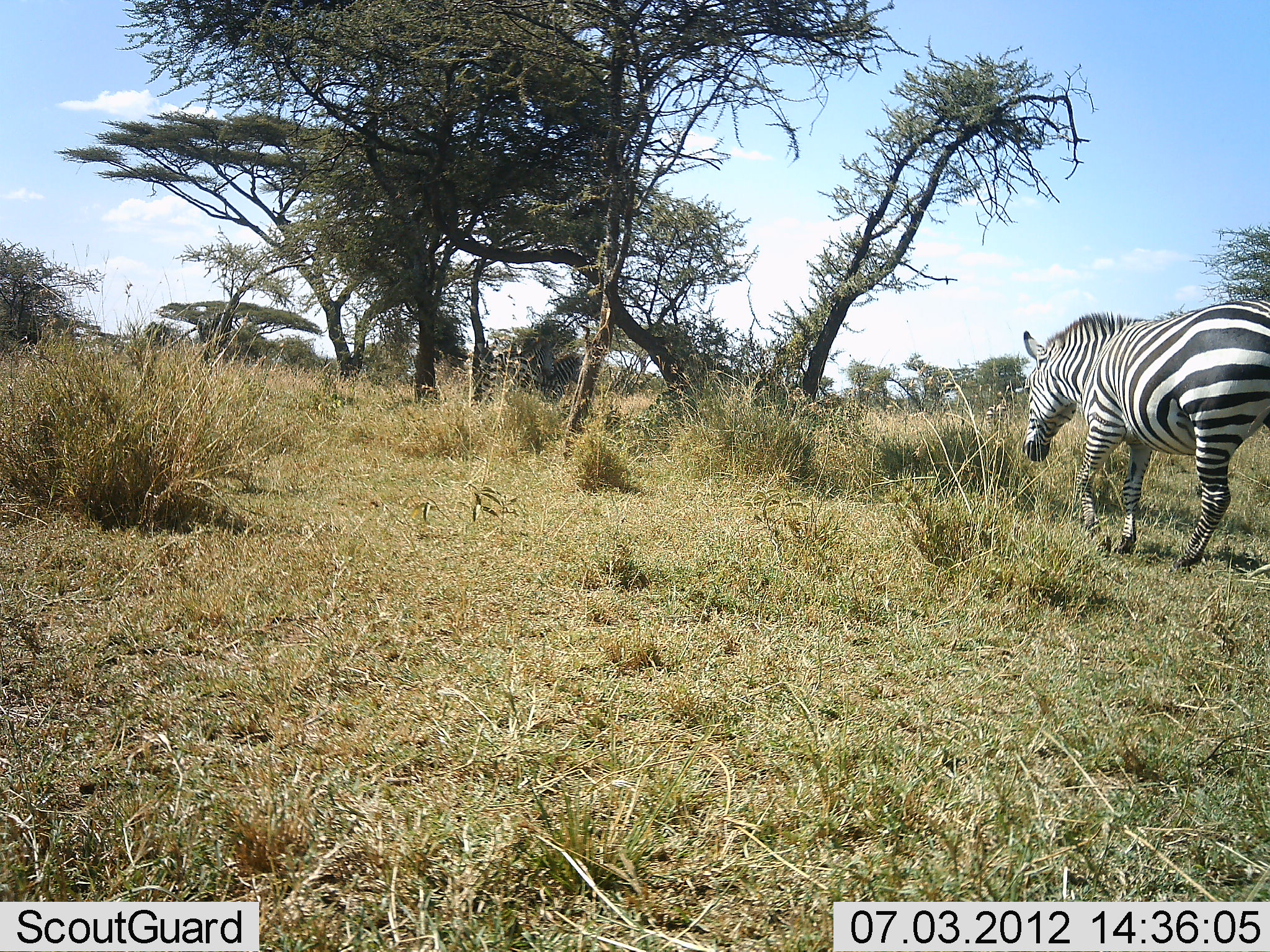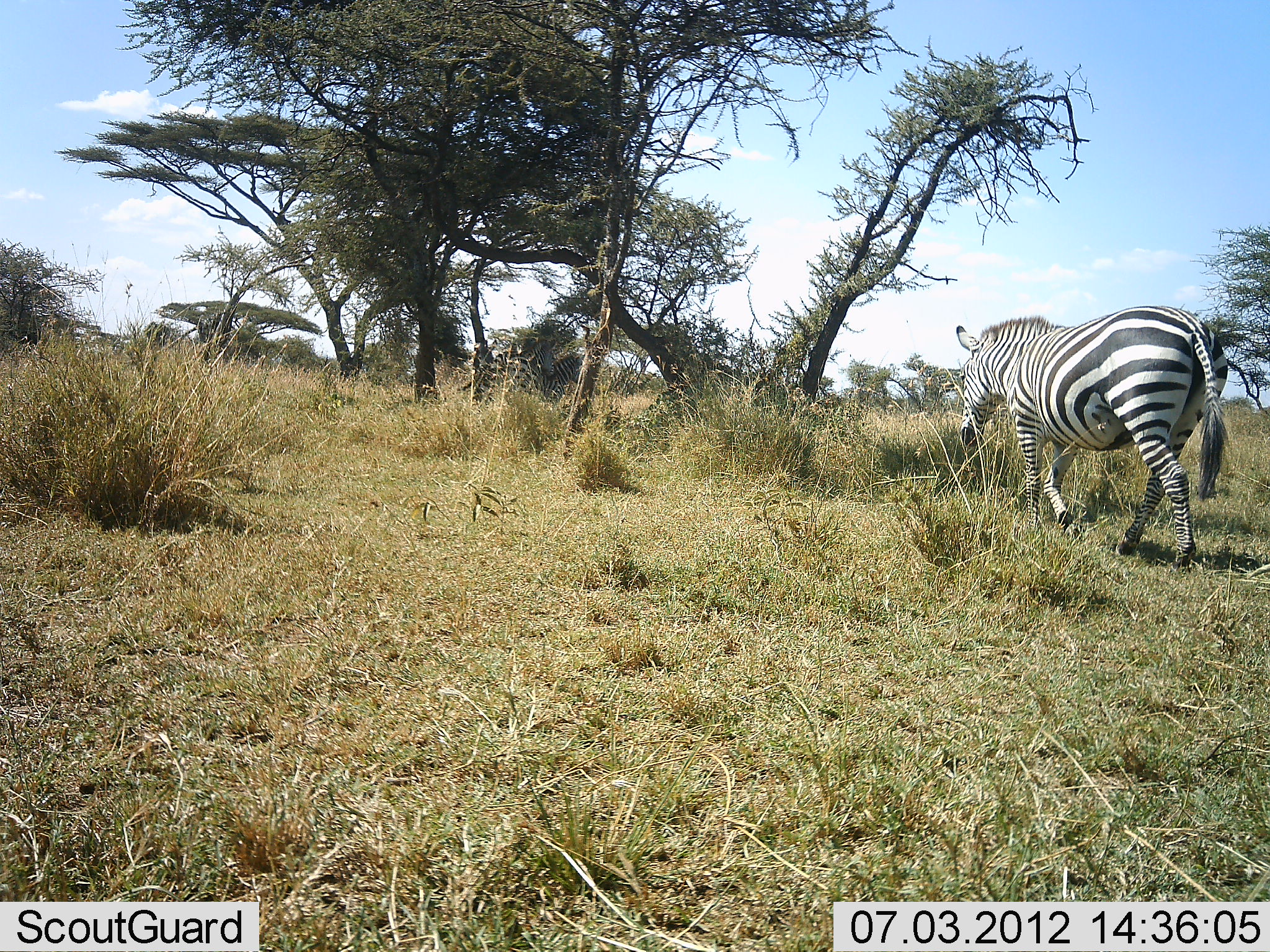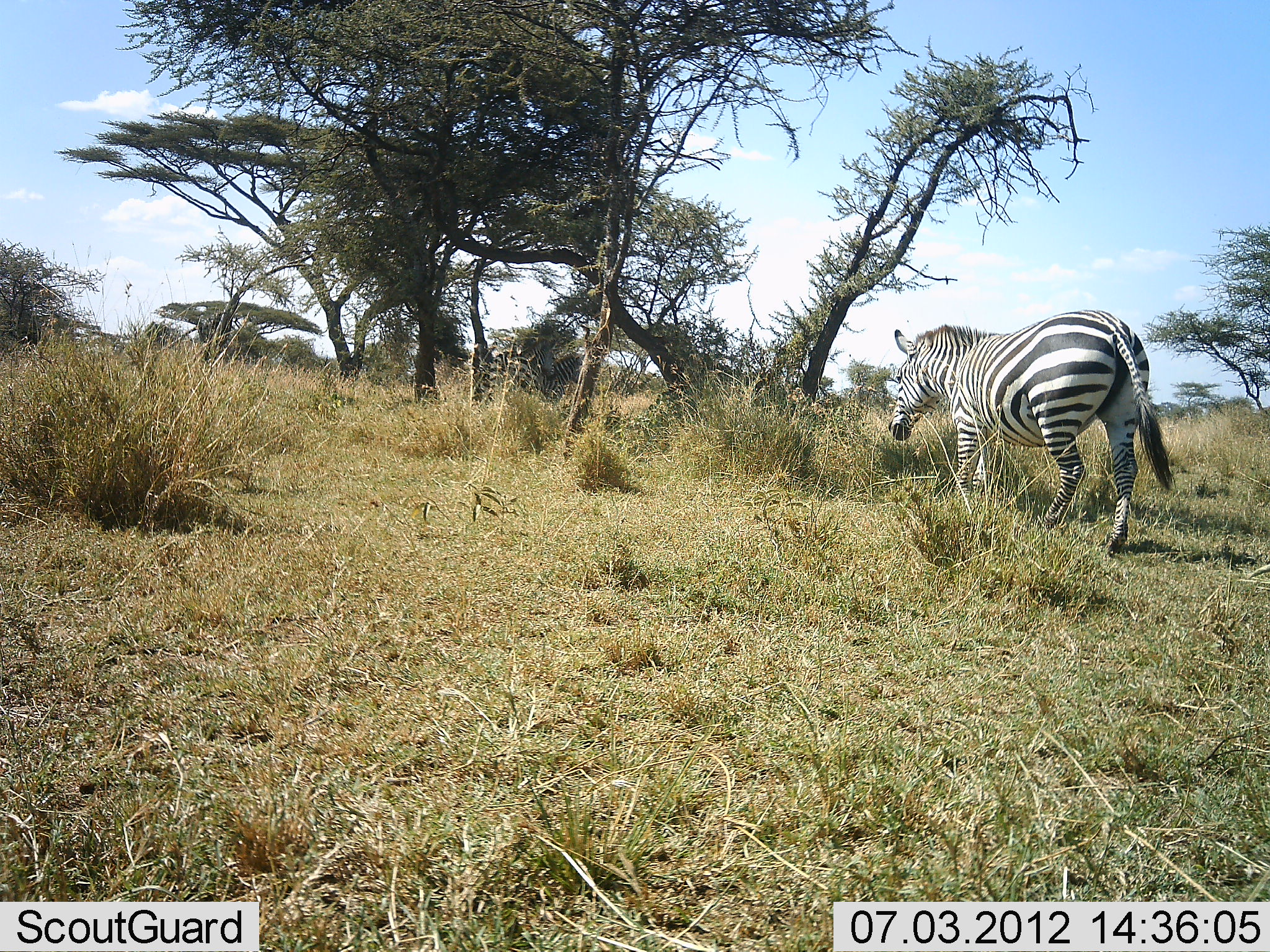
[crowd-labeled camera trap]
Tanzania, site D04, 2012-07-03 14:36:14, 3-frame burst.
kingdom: Animalia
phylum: Chordata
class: Mammalia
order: Perissodactyla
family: Equidae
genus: Equus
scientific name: Equus quagga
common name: plains zebra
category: zebra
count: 1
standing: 18%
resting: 9%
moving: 91%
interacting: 0%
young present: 0%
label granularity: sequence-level